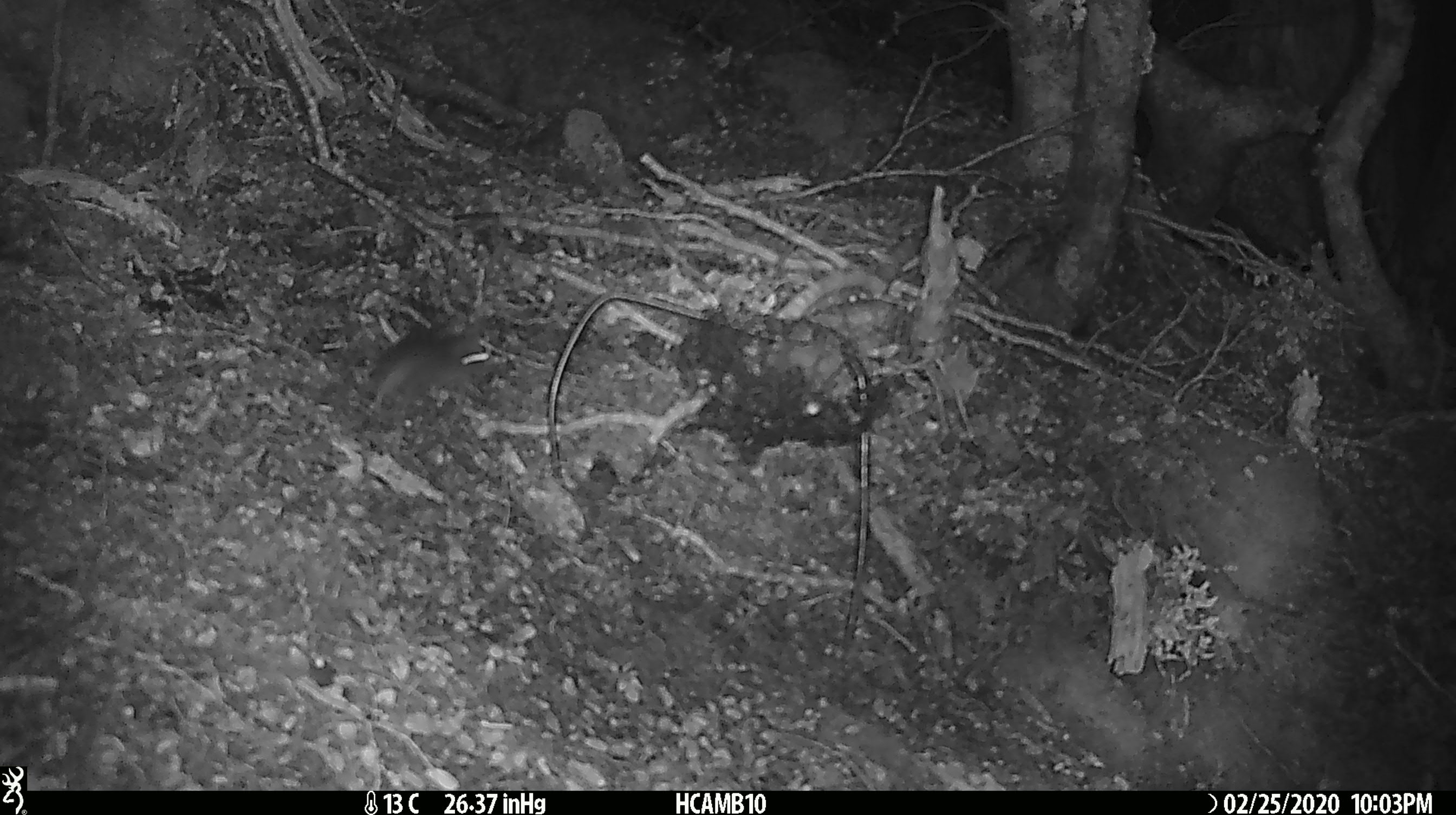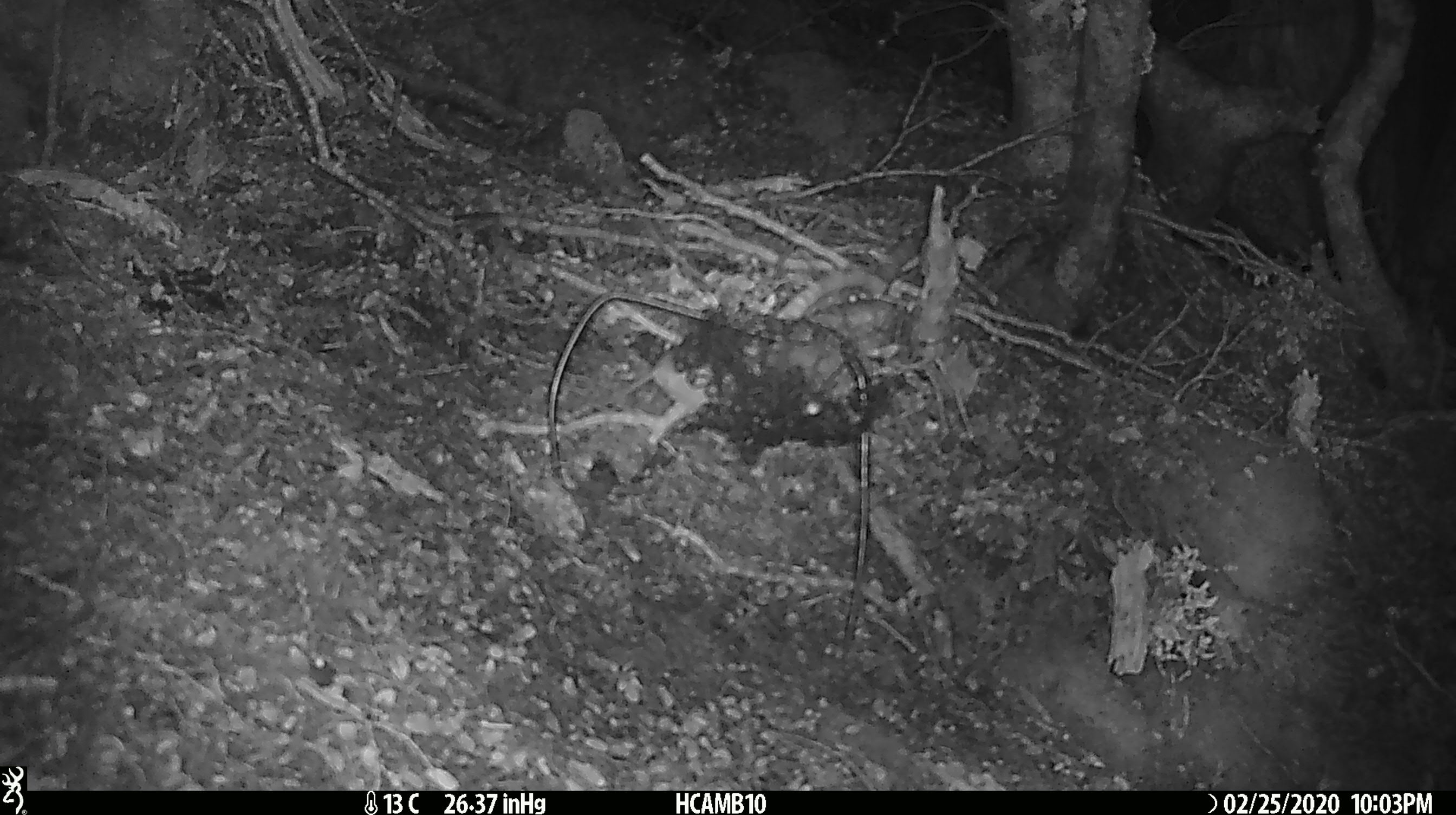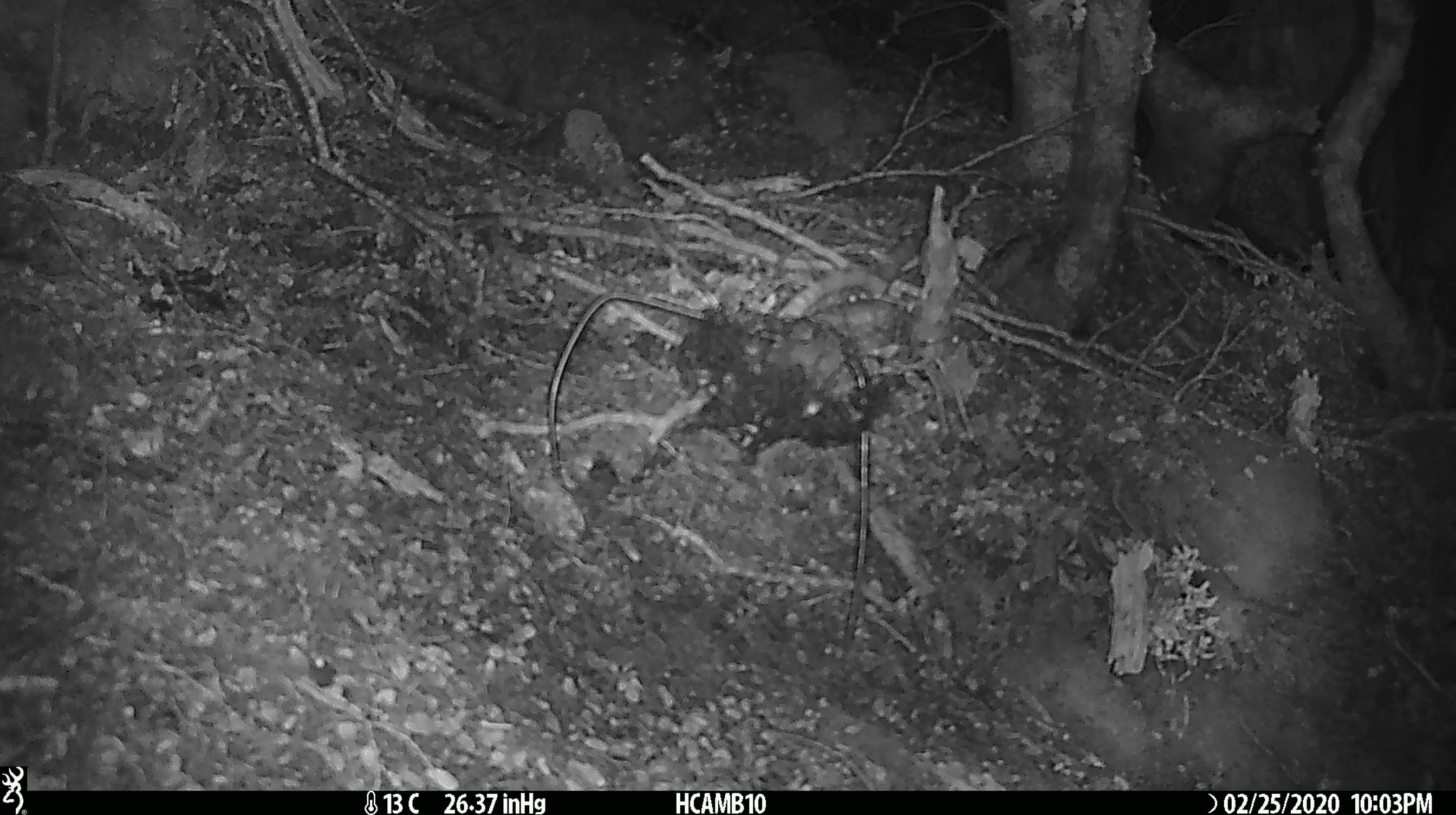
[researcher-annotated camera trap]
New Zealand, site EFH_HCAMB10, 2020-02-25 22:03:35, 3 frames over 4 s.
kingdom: Animalia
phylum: Chordata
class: Mammalia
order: Rodentia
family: Muridae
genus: Mus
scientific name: Mus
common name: mouse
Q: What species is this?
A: Mouse (Mus).